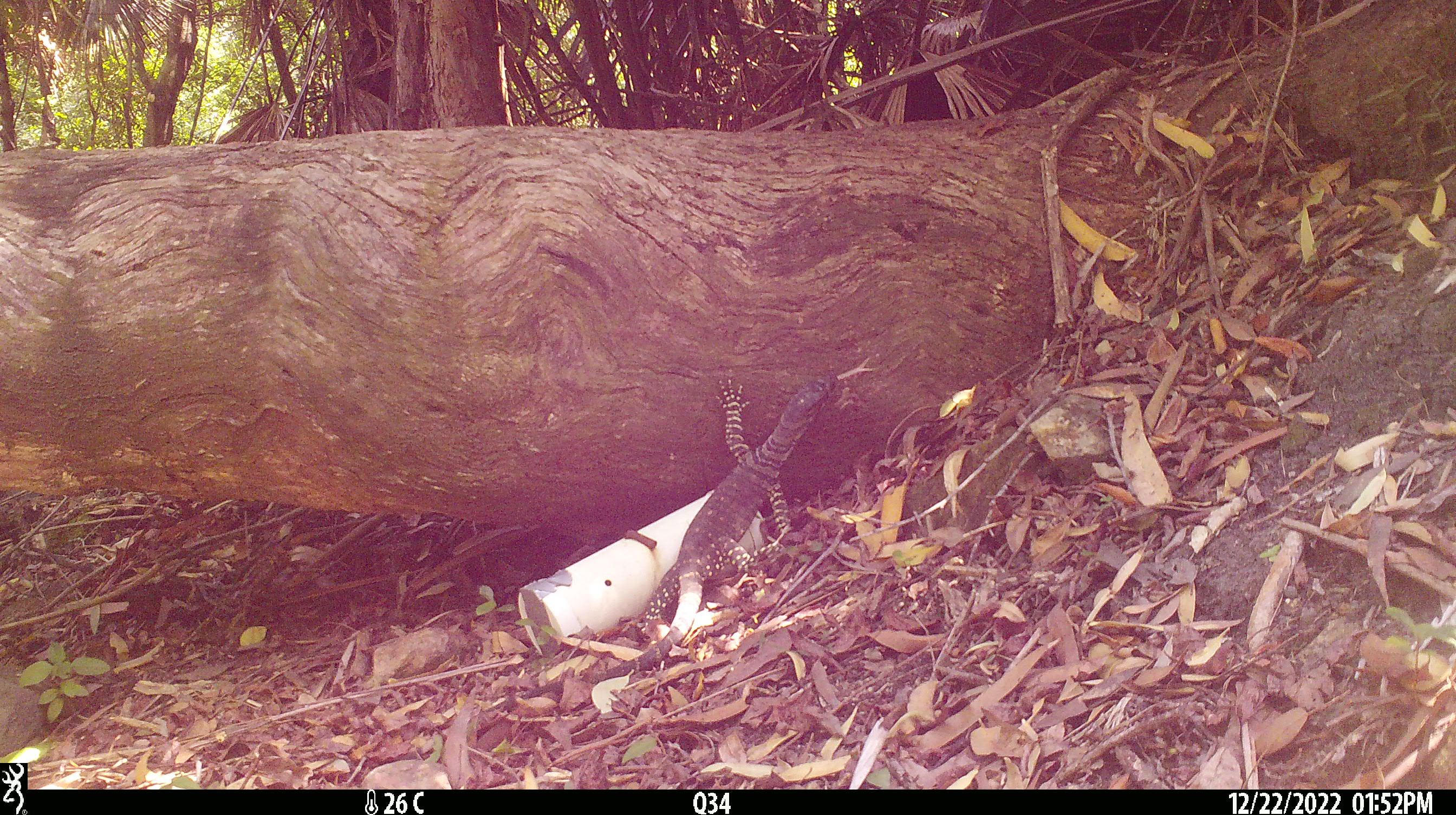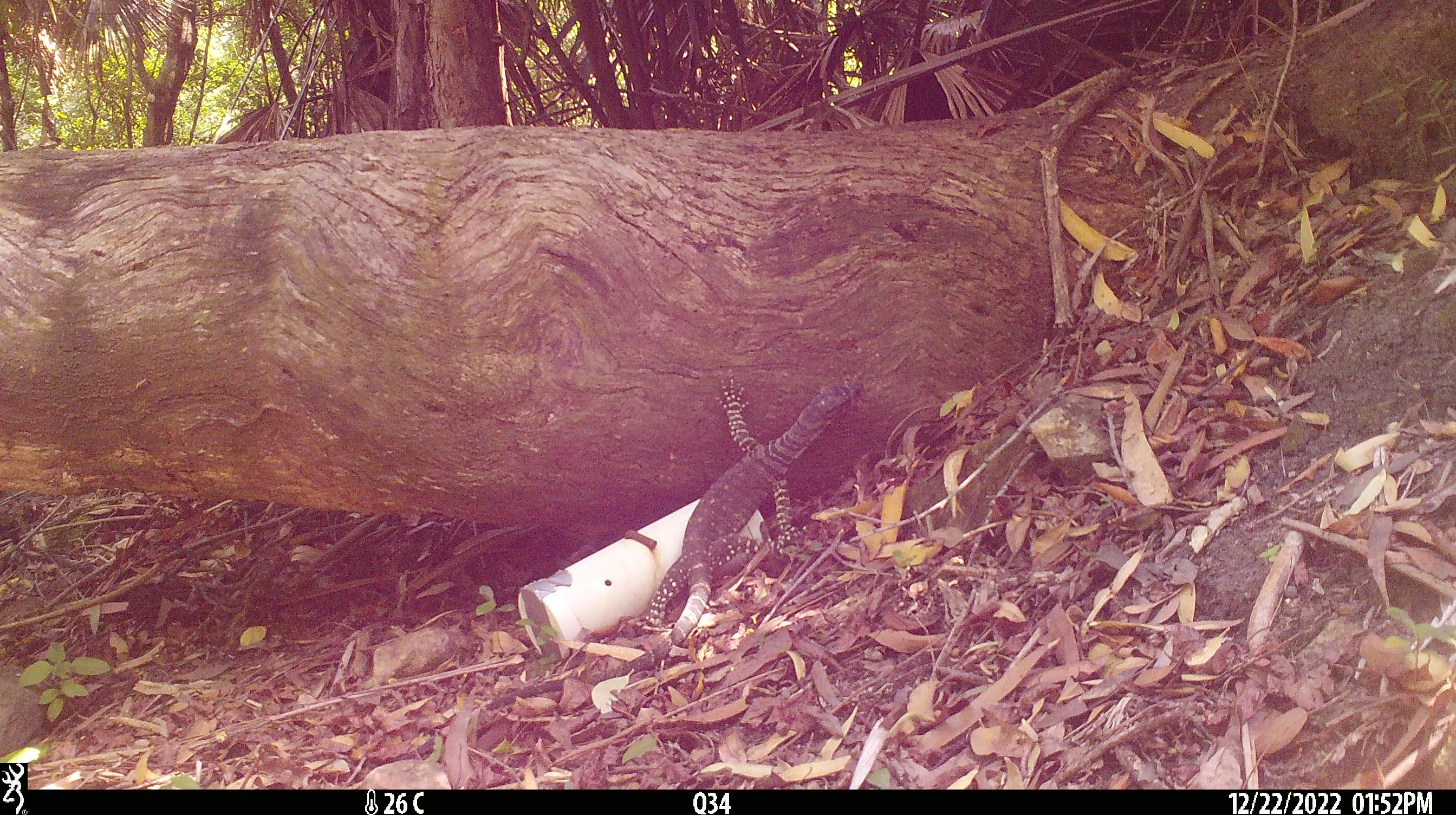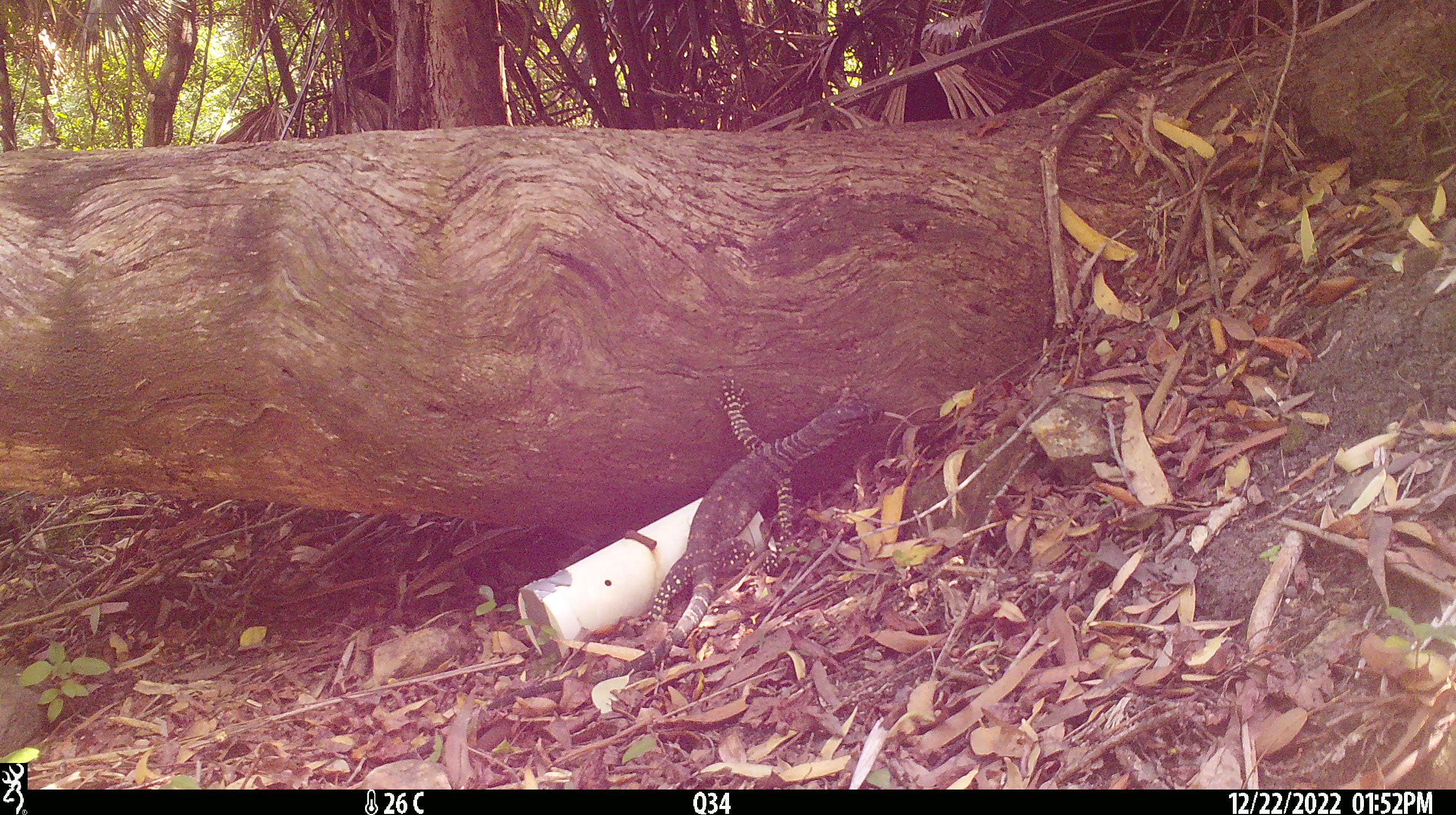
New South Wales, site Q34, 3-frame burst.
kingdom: Animalia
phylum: Chordata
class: Reptilia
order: Squamata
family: Varanidae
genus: Varanus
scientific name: Varanus varius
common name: lace monitor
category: goanna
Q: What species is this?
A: Goanna (lace monitor) (Varanus varius).